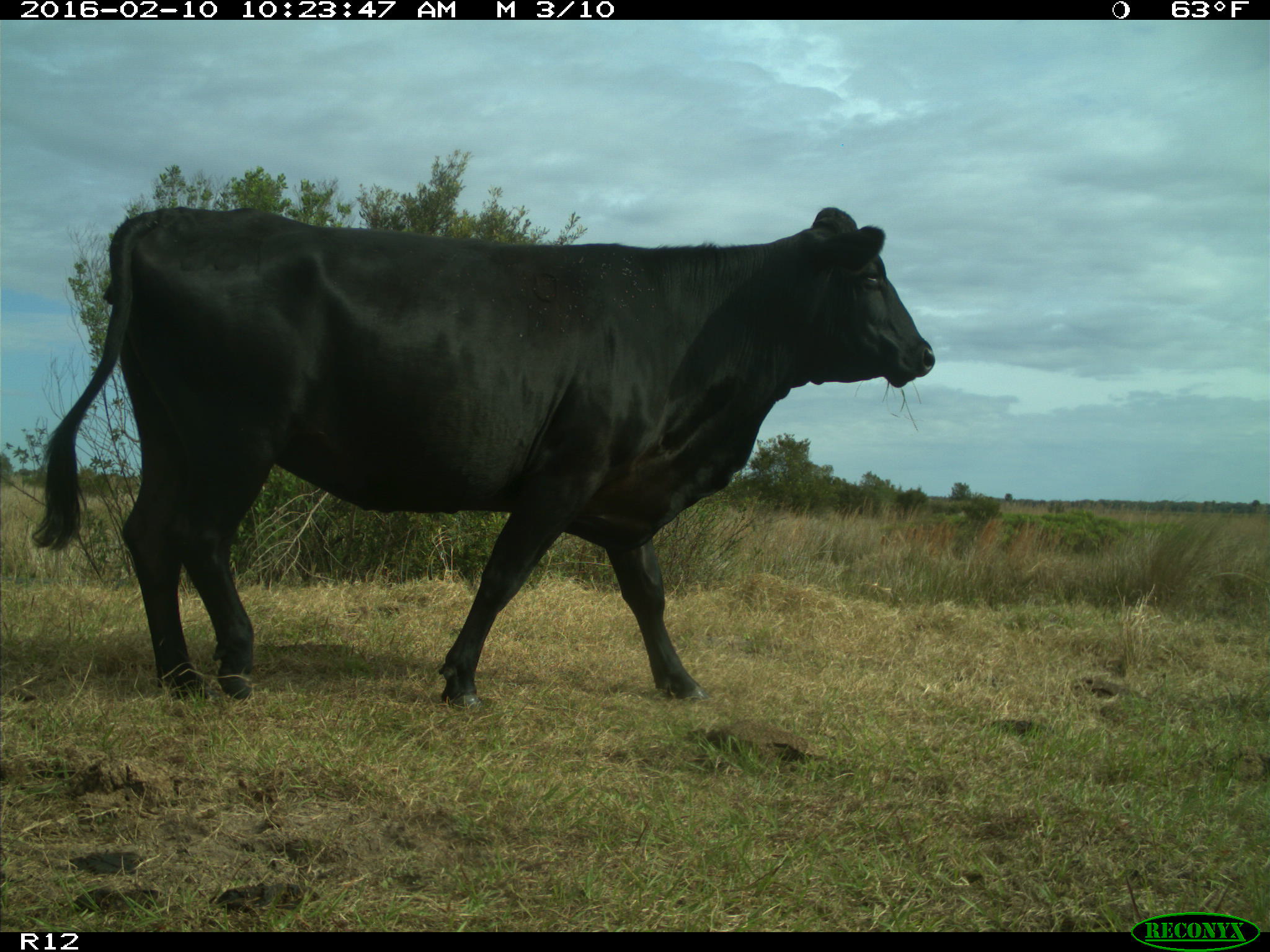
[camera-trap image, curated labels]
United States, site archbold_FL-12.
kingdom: Animalia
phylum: Chordata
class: Mammalia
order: Artiodactyla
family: Bovidae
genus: Bos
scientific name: Bos taurus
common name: domestic cow